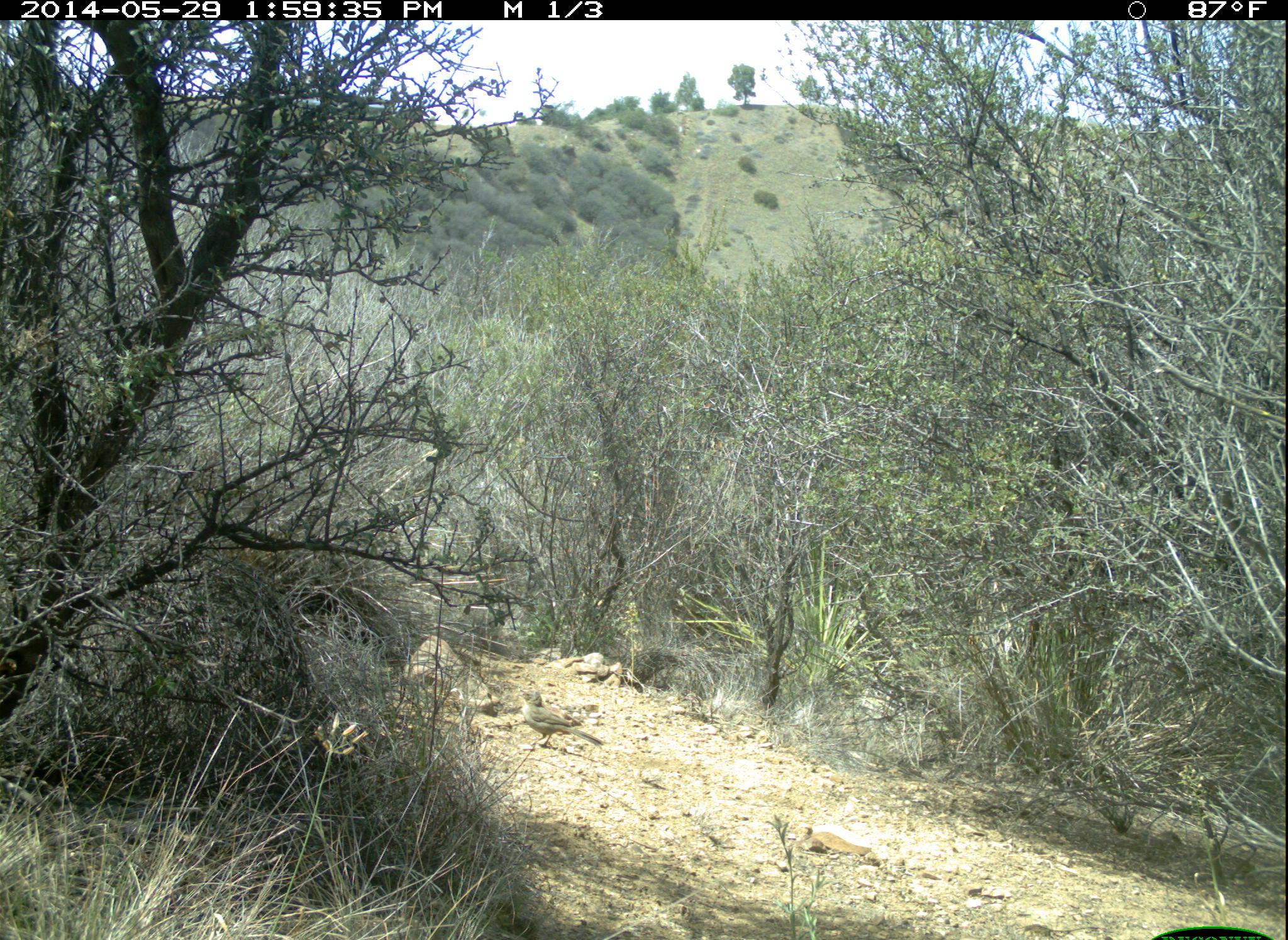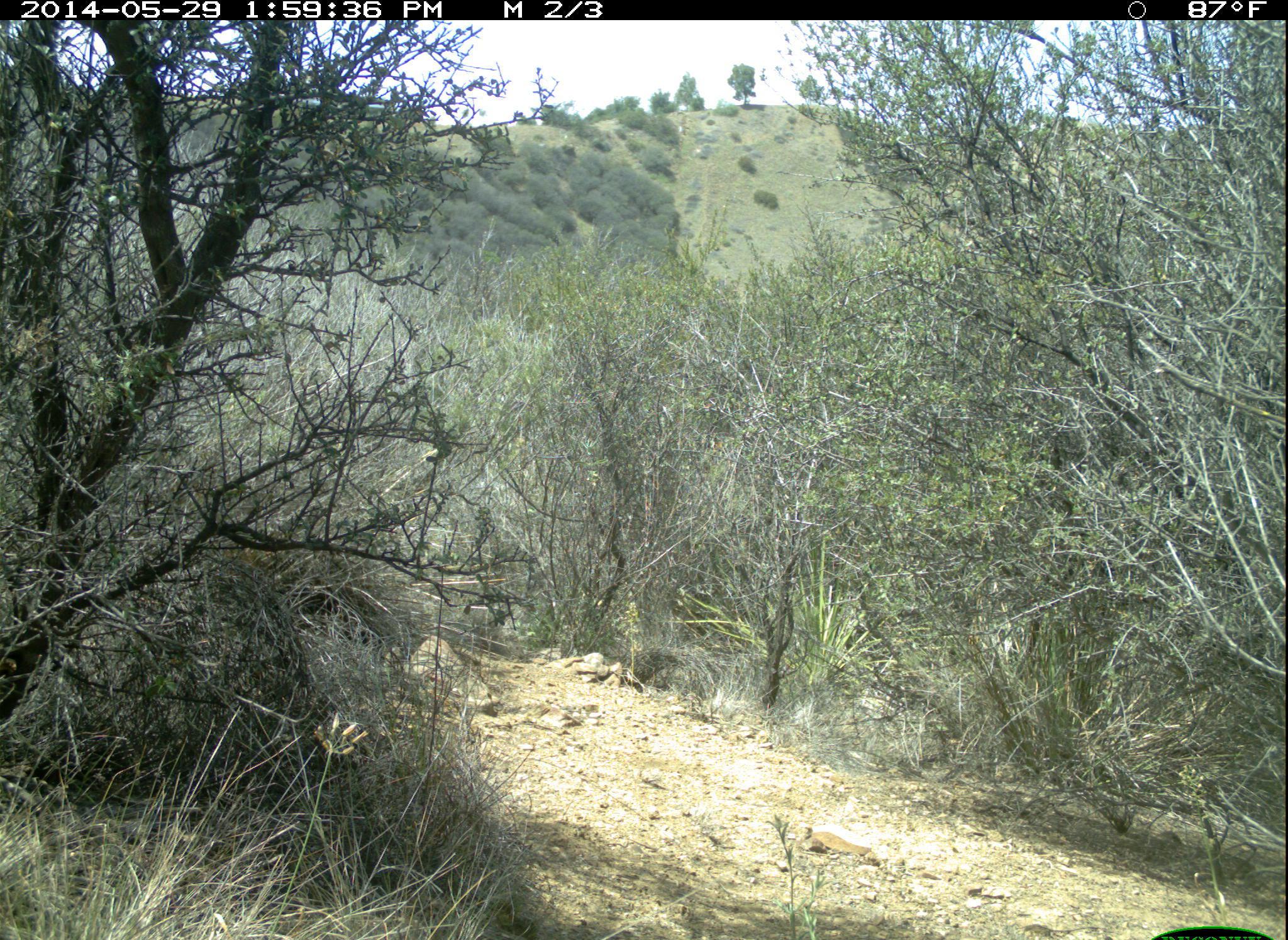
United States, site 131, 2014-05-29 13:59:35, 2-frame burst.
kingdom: Animalia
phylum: Chordata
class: Aves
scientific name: Aves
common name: bird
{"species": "bird (Aves)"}